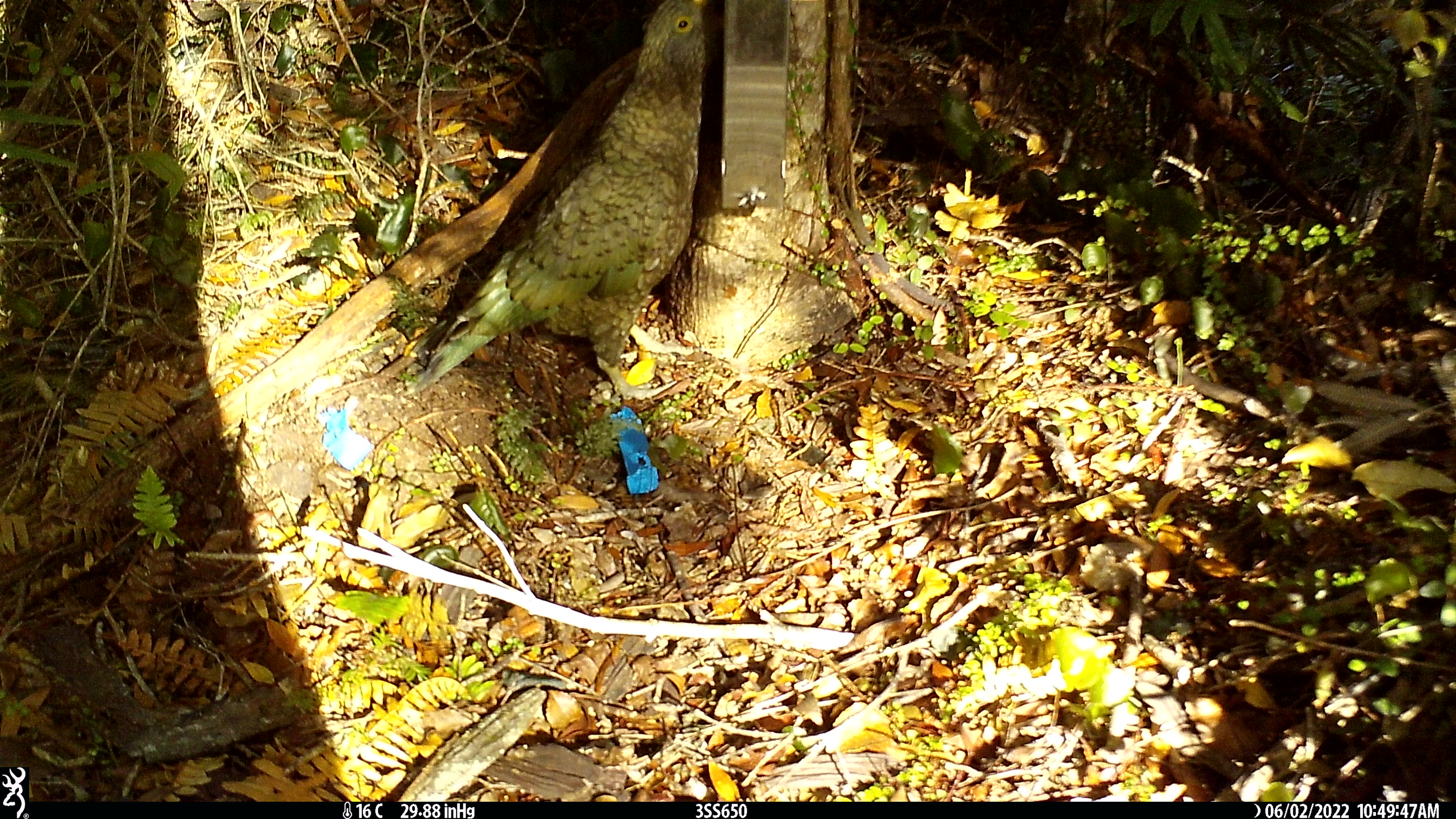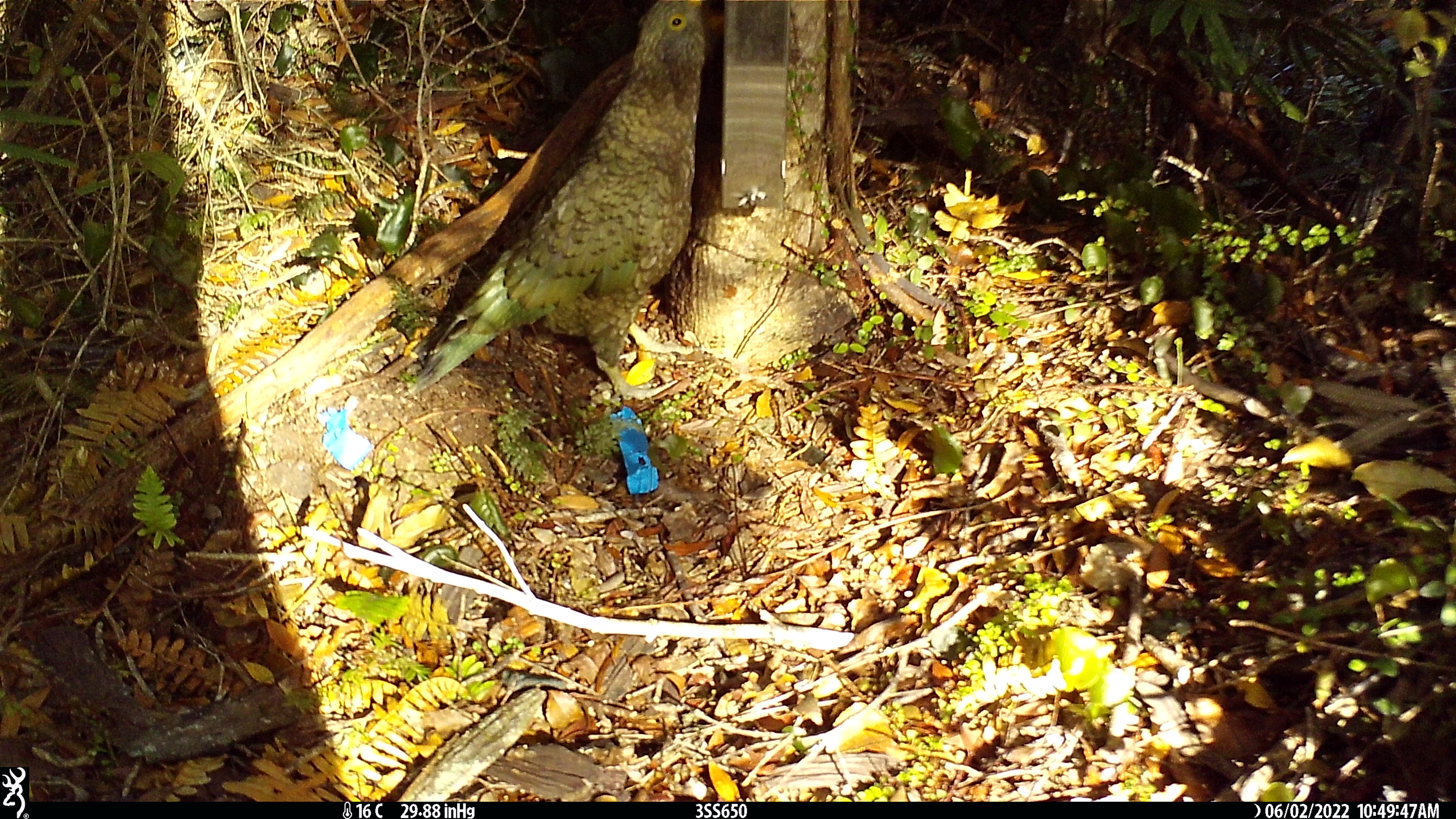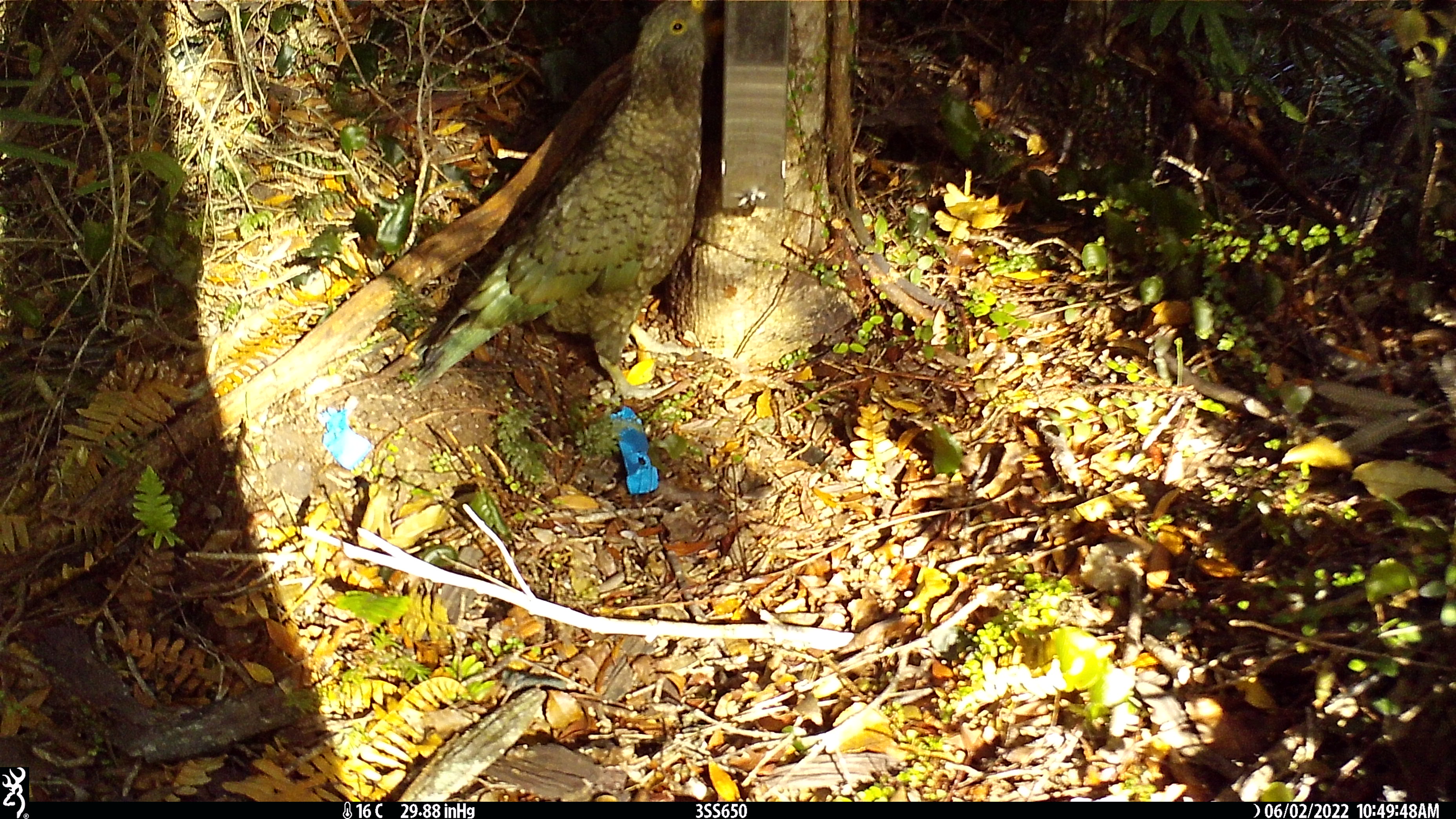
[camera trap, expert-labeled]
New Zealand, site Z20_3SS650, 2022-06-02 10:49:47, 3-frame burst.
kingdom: Animalia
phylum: Chordata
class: Aves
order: Psittaciformes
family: Strigopidae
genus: Nestor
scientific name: Nestor notabilis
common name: kea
Kea (Nestor notabilis).